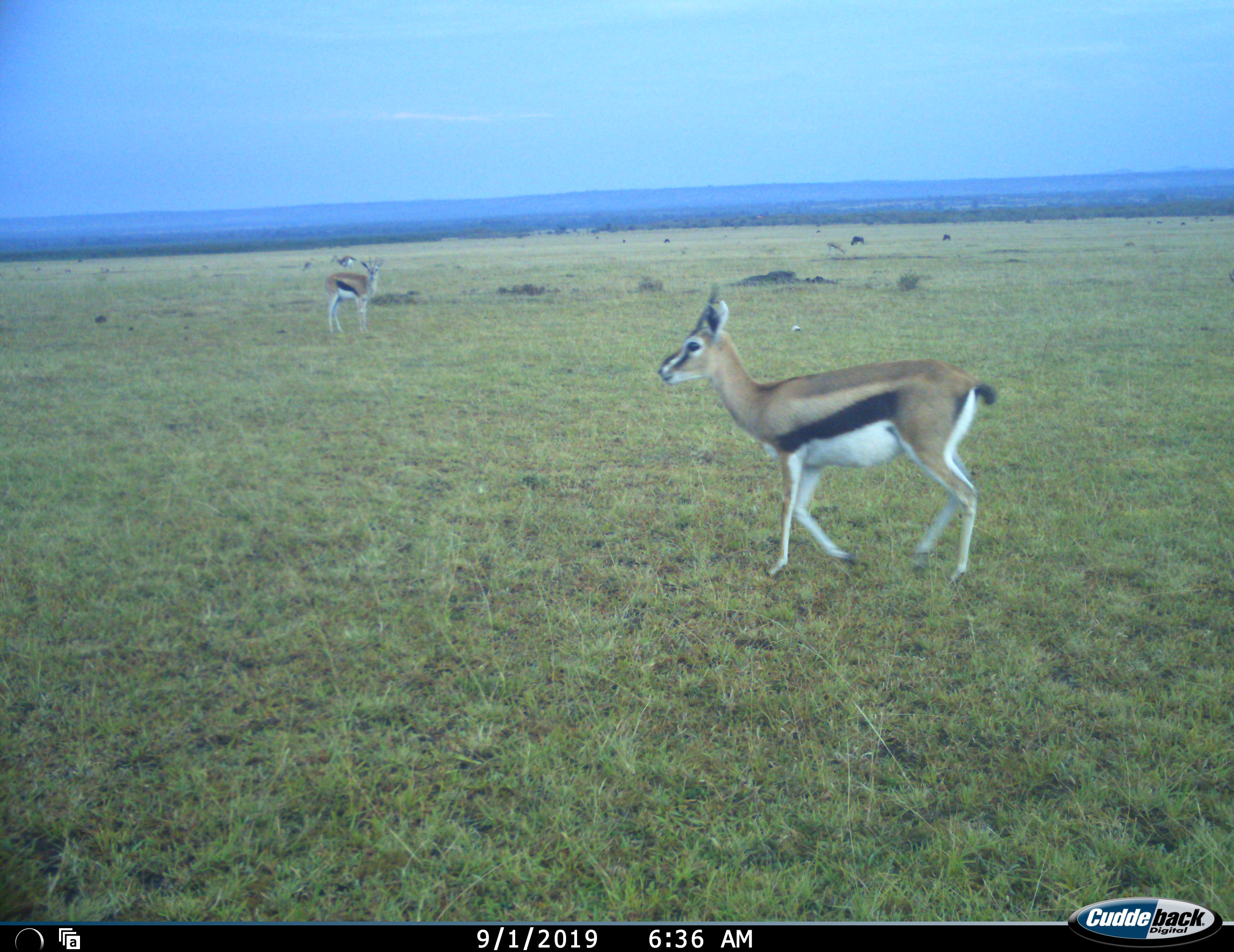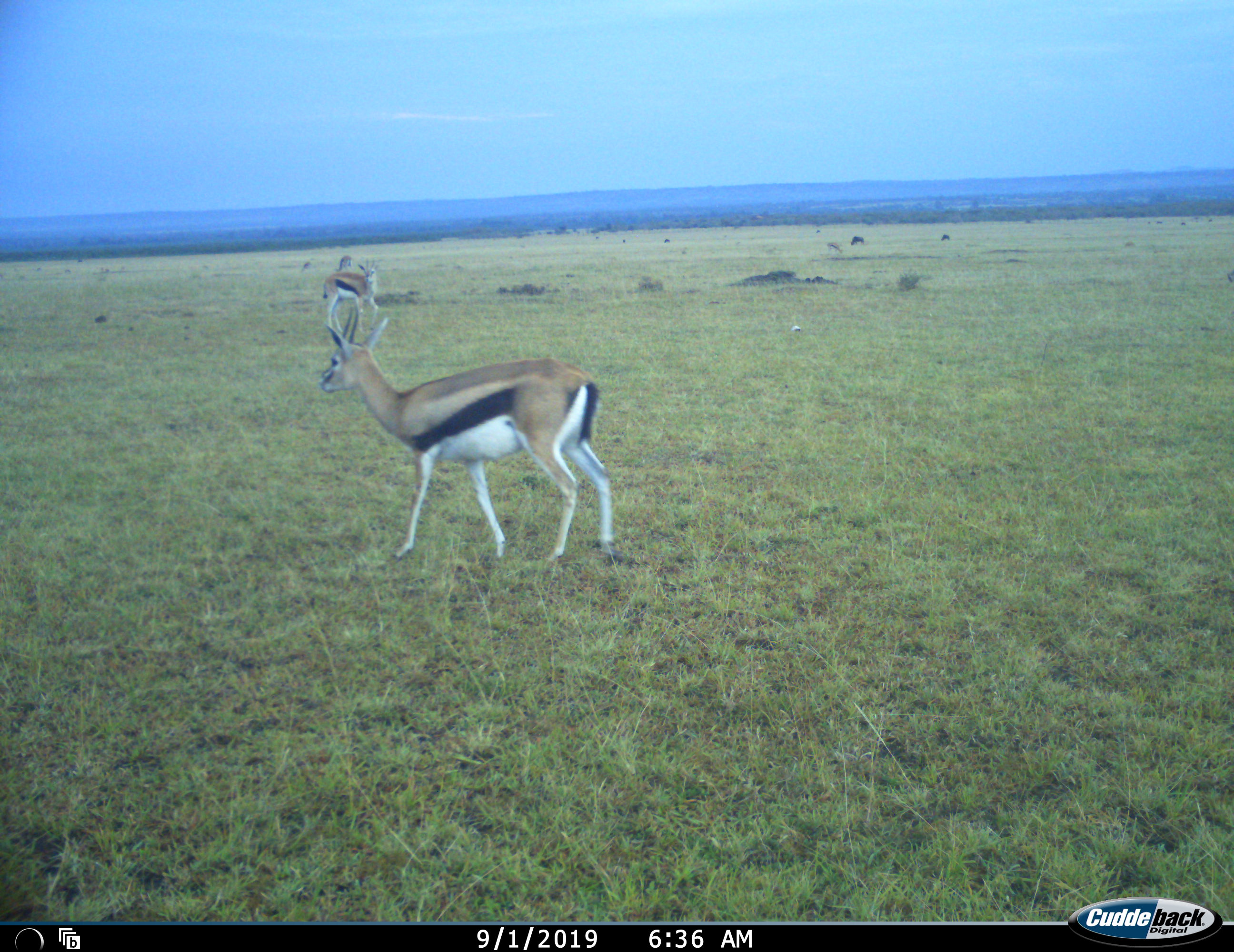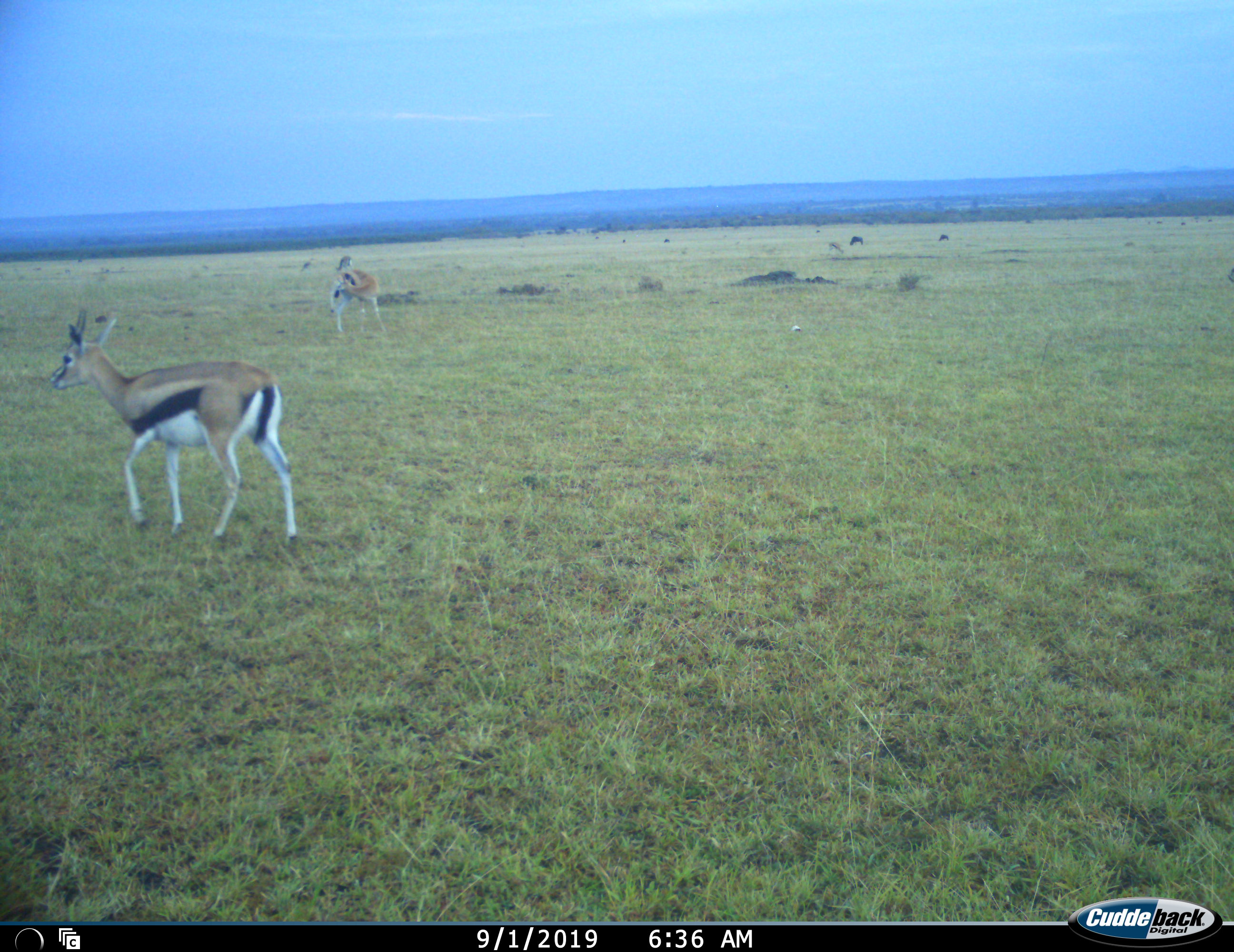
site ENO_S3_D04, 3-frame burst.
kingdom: Animalia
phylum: Chordata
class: Mammalia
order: Artiodactyla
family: Bovidae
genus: Eudorcas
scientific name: Eudorcas thomsonii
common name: thomson's gazelle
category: gazellethomsons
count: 2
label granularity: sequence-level